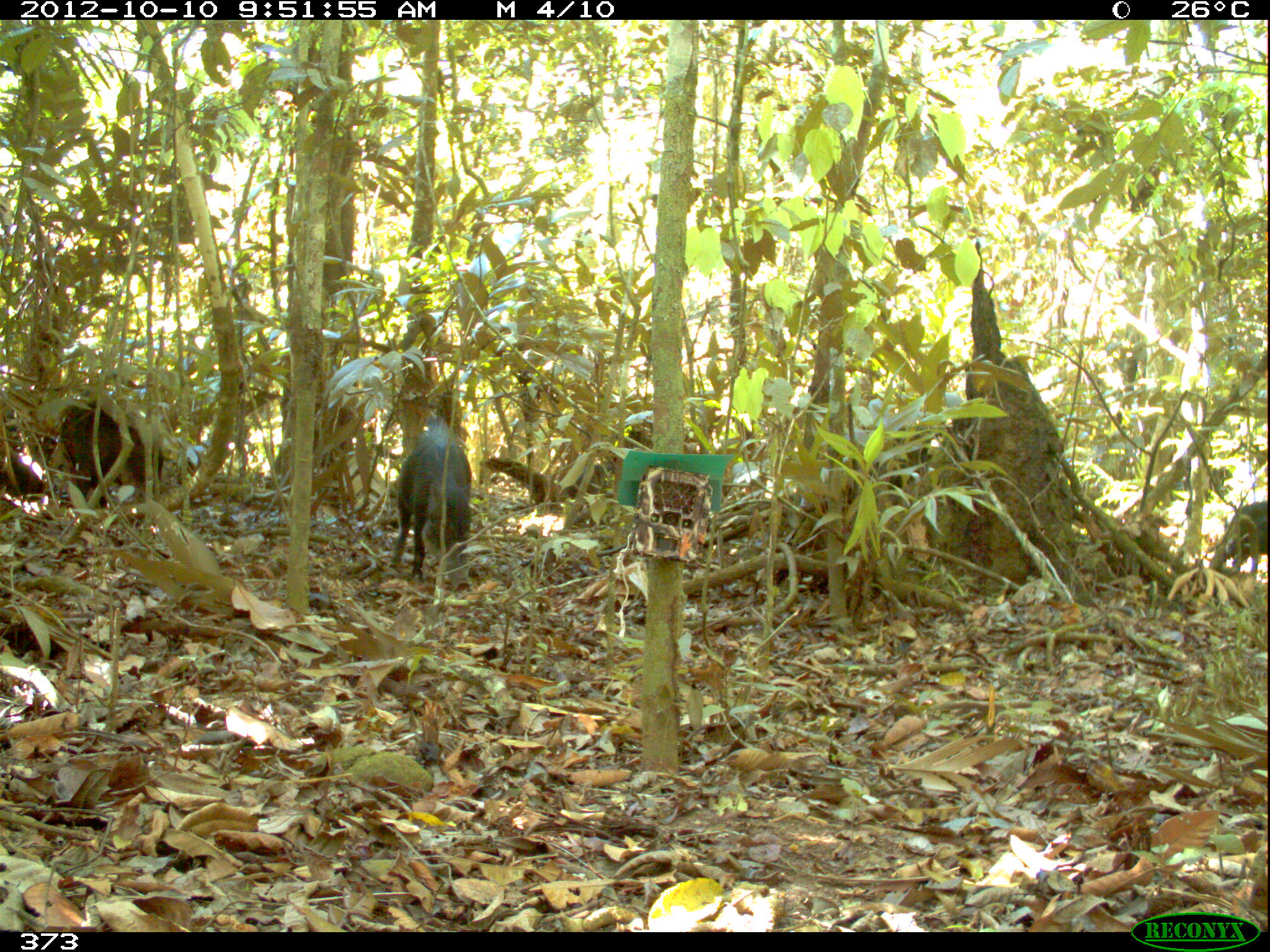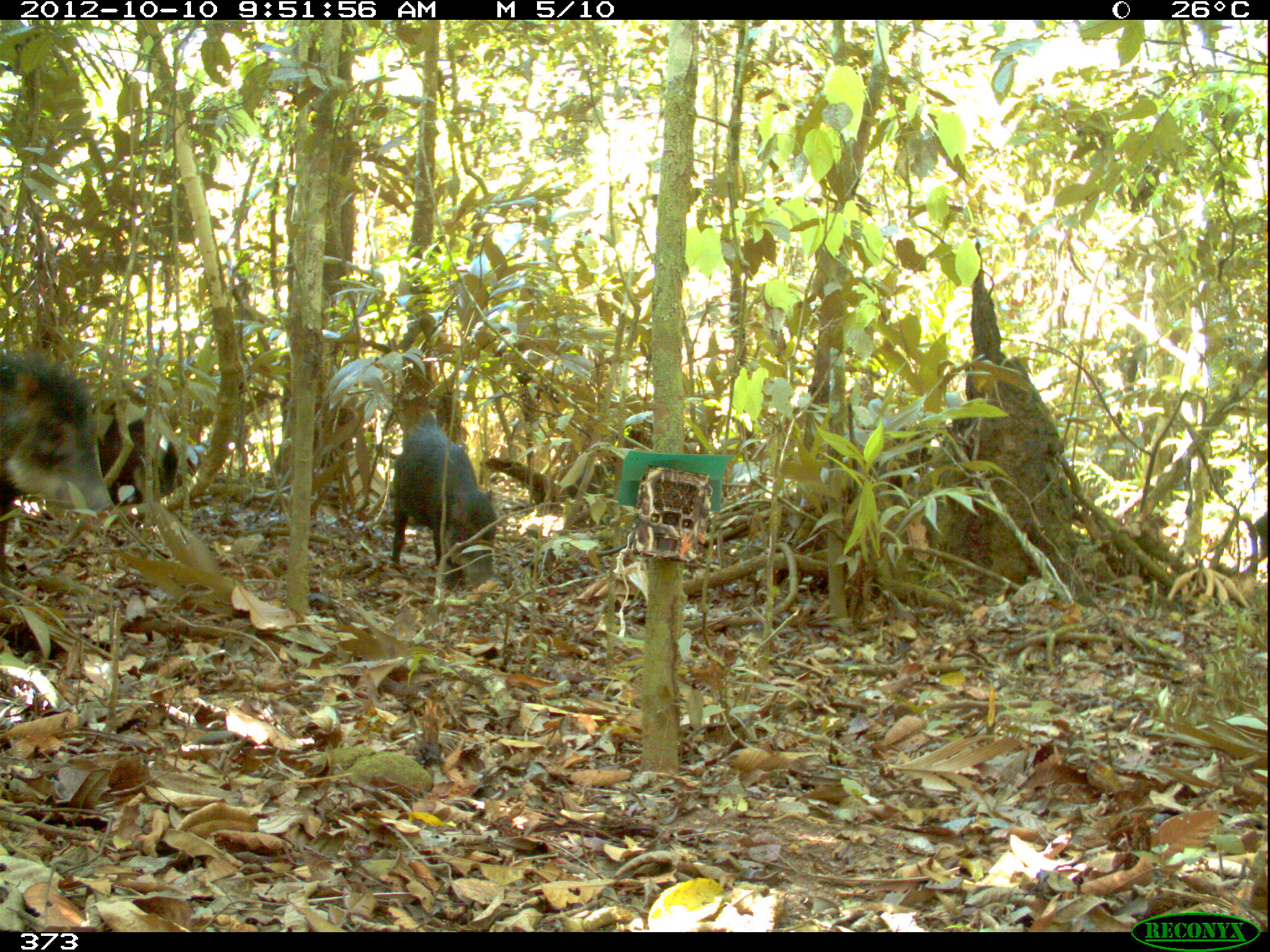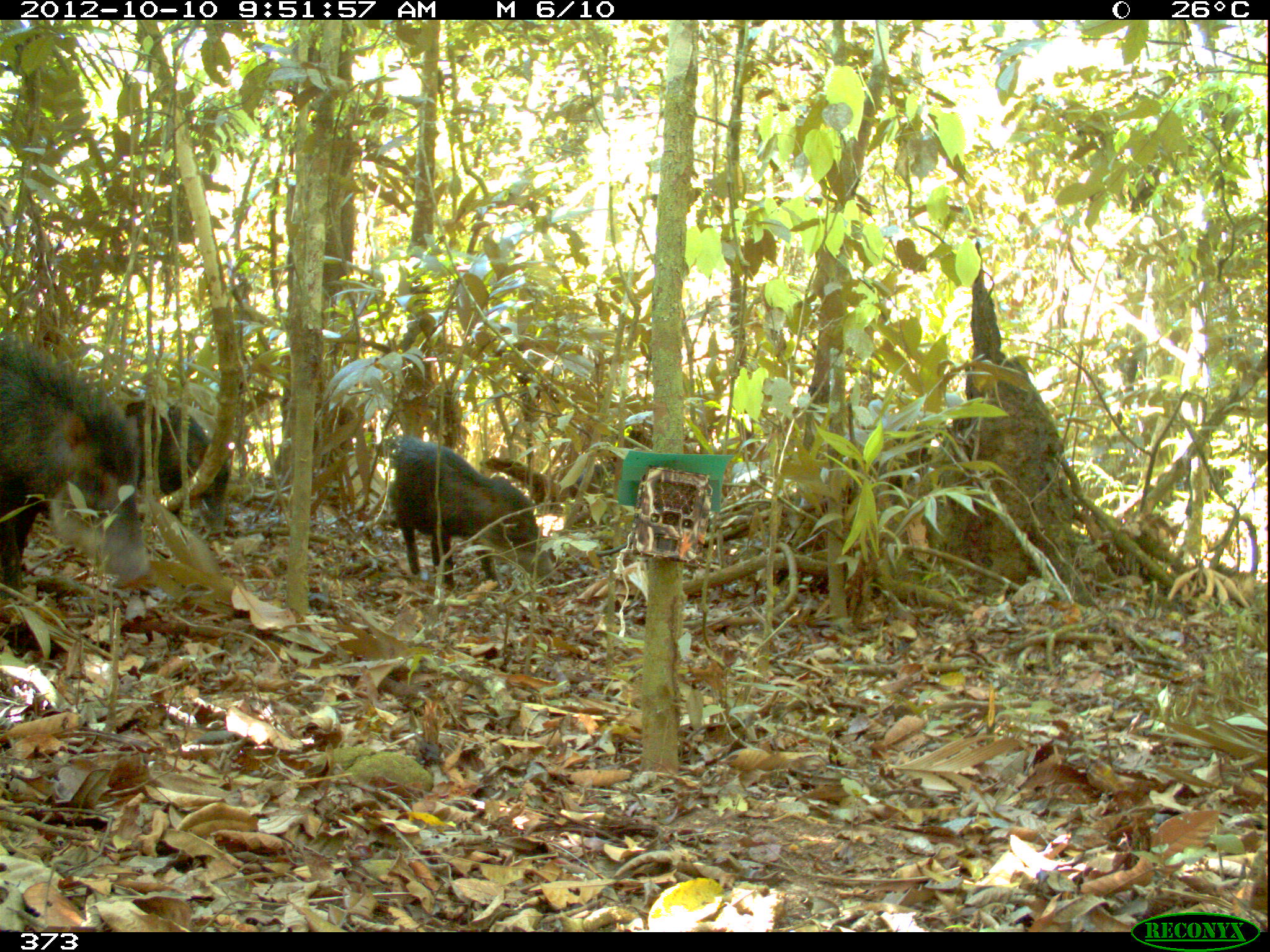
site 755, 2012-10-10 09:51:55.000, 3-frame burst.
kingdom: Animalia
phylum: Chordata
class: Mammalia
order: Artiodactyla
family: Tayassuidae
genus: Tayassu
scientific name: Tayassu pecari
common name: white-lipped peccary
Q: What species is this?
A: Tayassu pecari (white-lipped peccary).